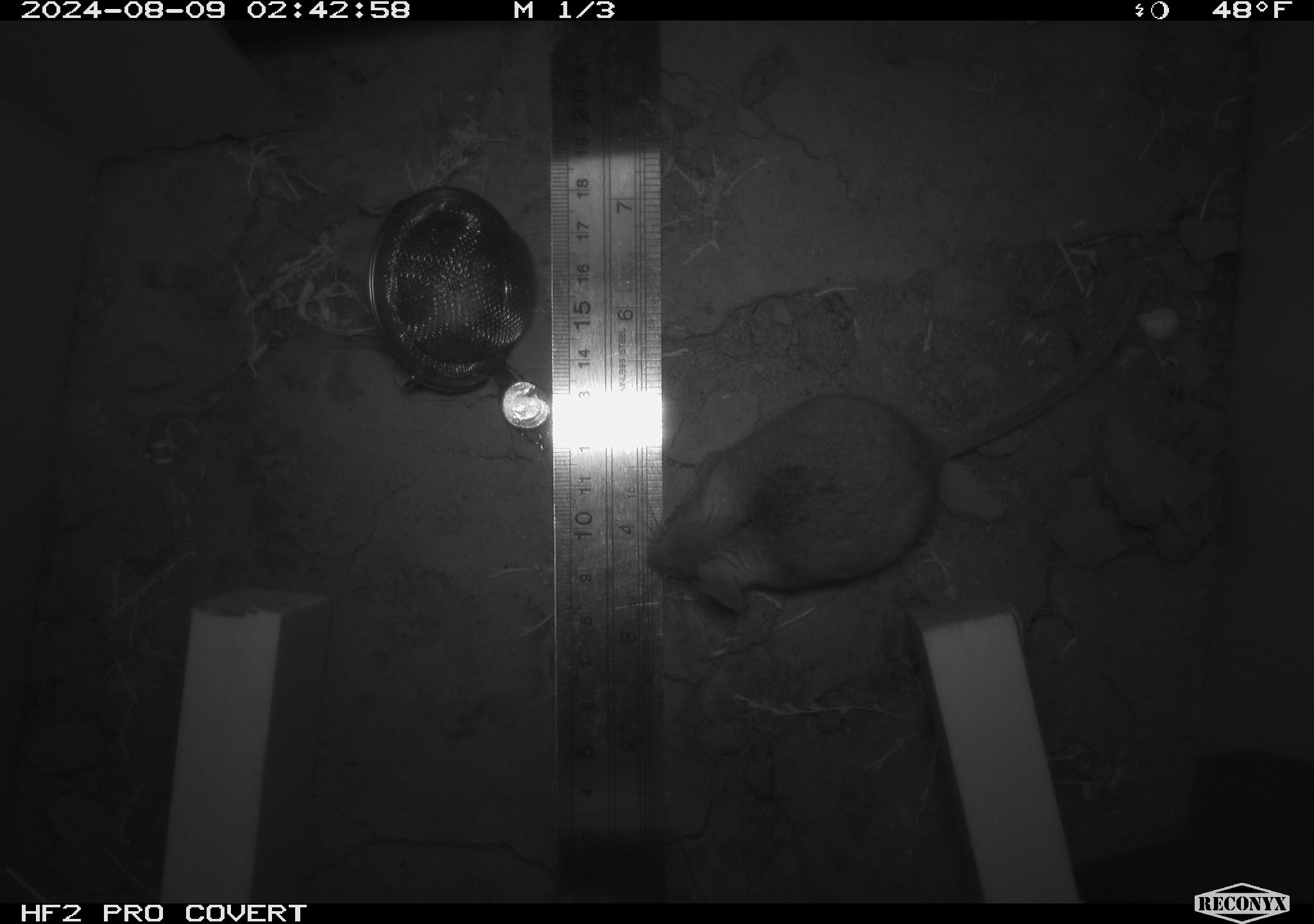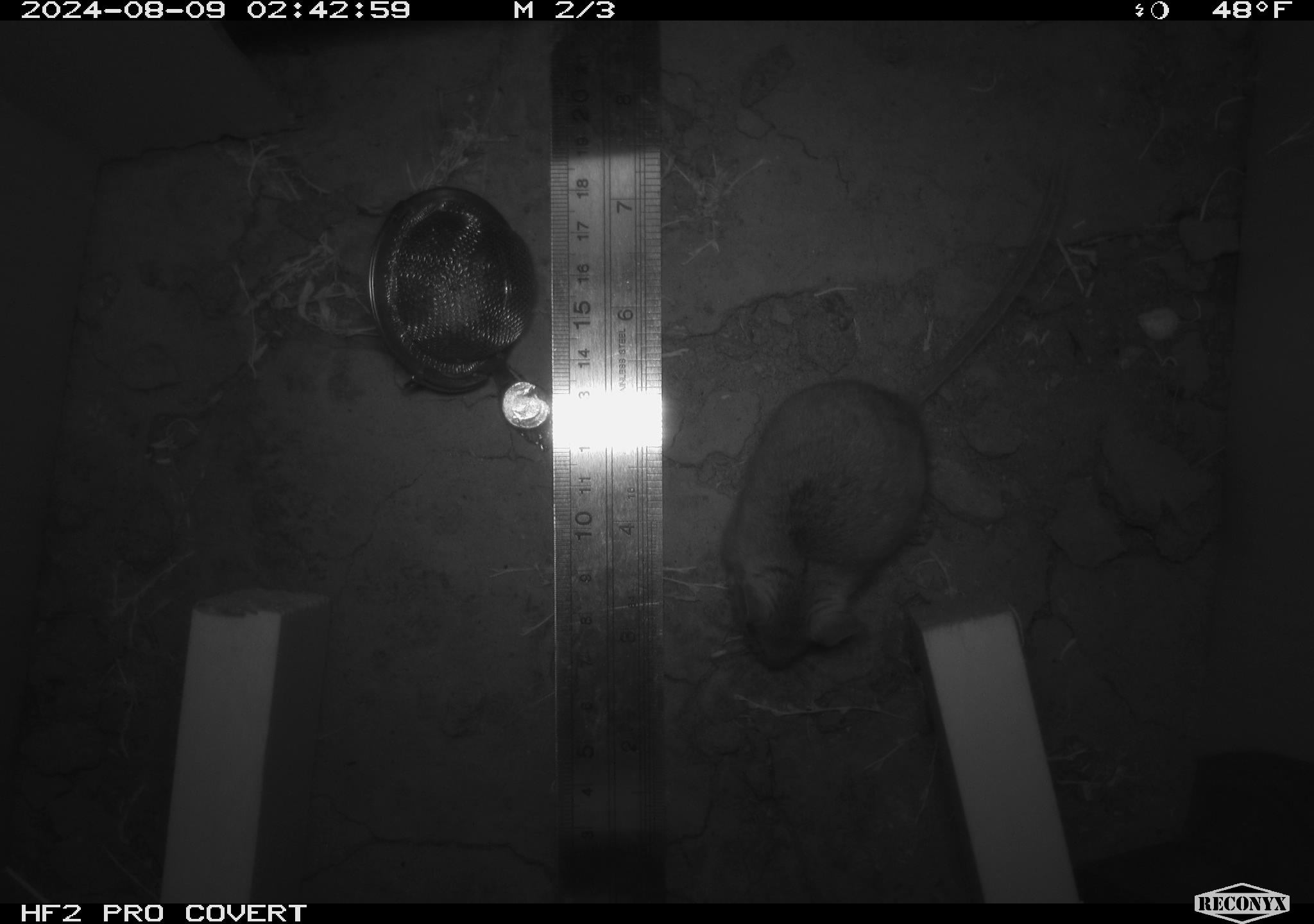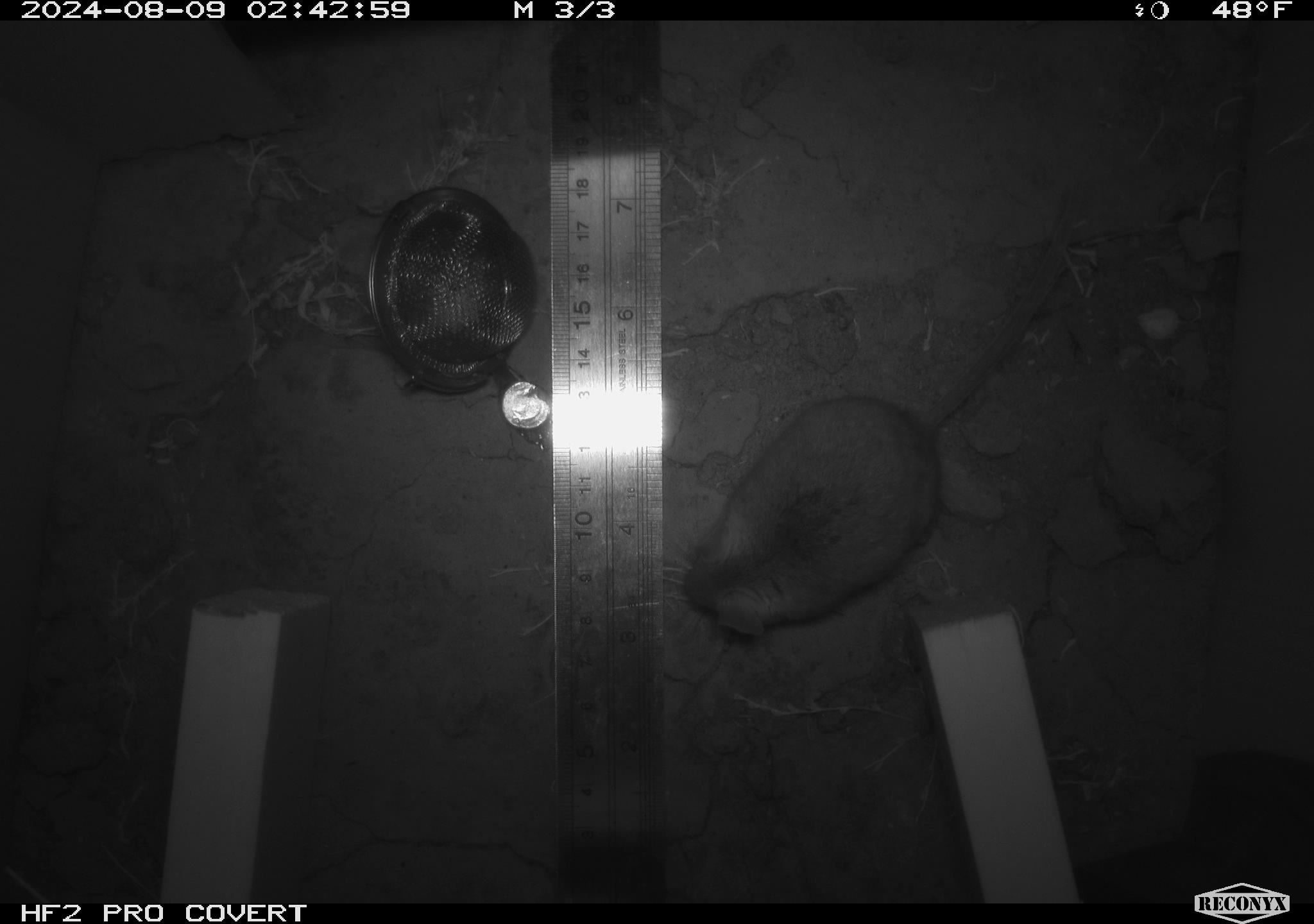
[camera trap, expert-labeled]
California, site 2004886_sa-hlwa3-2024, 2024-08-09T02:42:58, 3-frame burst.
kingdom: Animalia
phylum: Chordata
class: Mammalia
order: Rodentia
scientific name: Rodentia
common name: mouse species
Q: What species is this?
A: Mouse species (Rodentia).